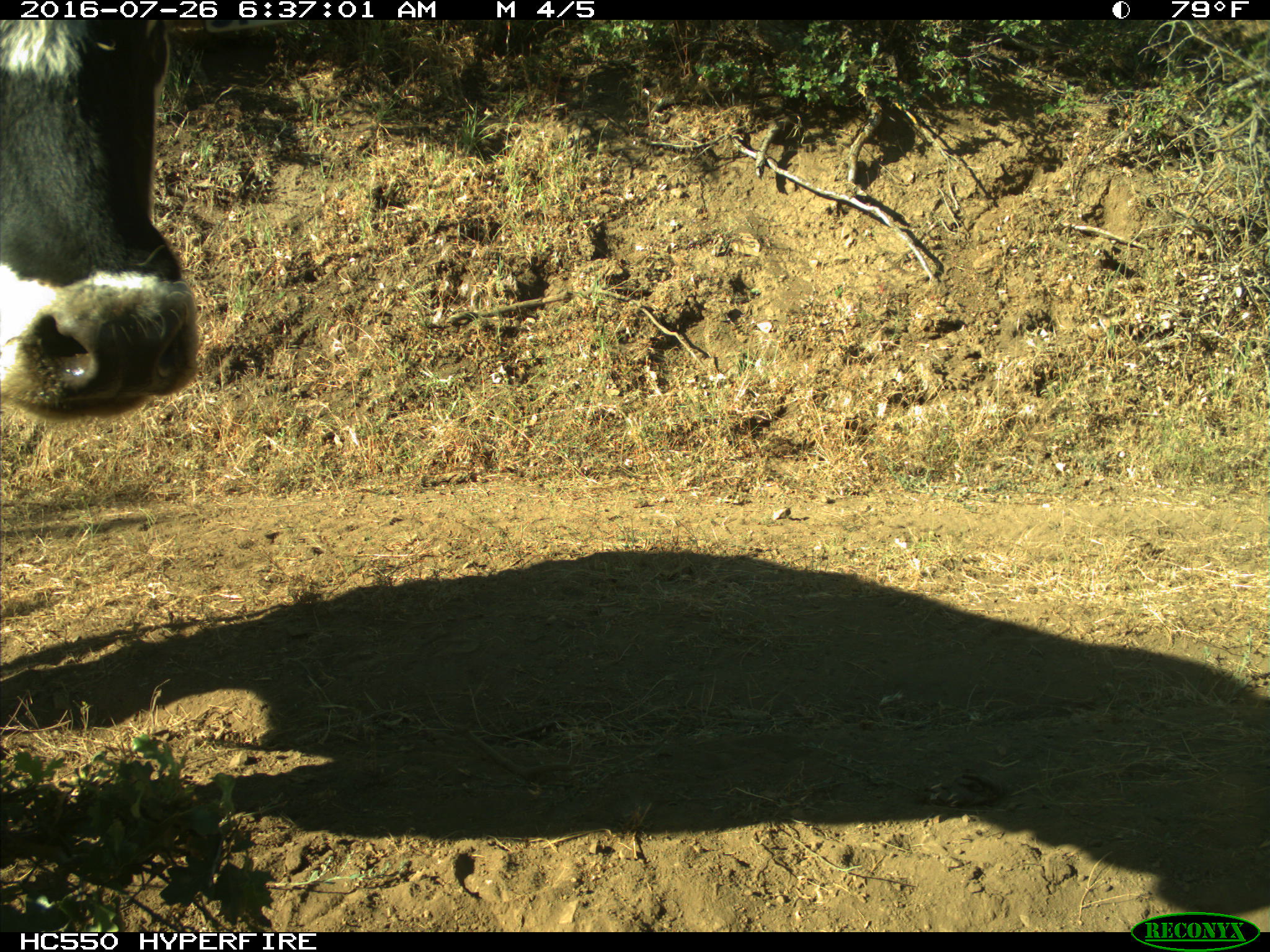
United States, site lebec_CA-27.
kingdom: Animalia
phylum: Chordata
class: Mammalia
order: Artiodactyla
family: Bovidae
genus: Bos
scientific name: Bos taurus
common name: domestic cow